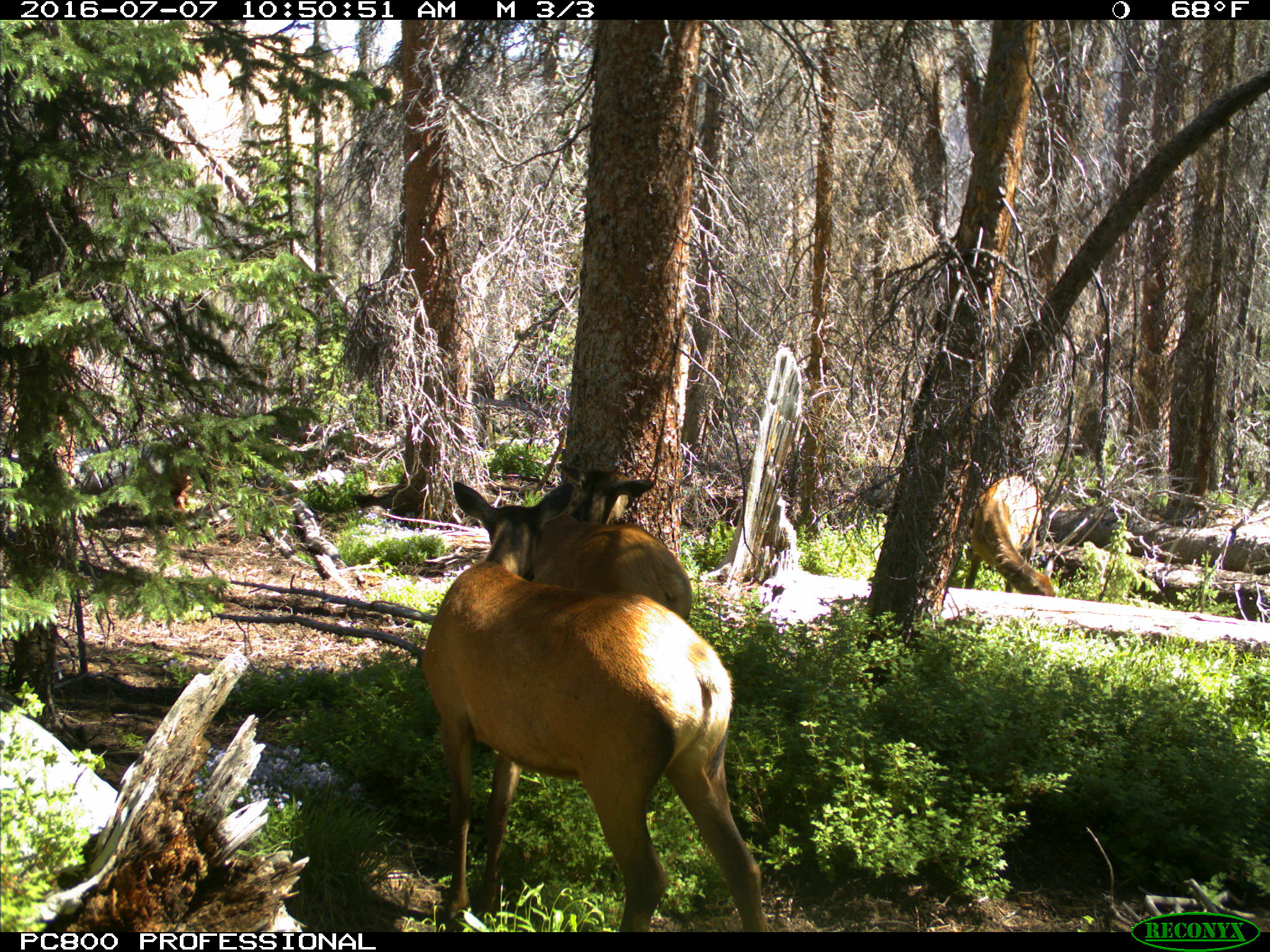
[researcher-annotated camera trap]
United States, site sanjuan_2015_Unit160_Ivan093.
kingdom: Animalia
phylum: Chordata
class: Mammalia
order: Artiodactyla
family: Cervidae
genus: Cervus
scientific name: Cervus elaphus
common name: red deer